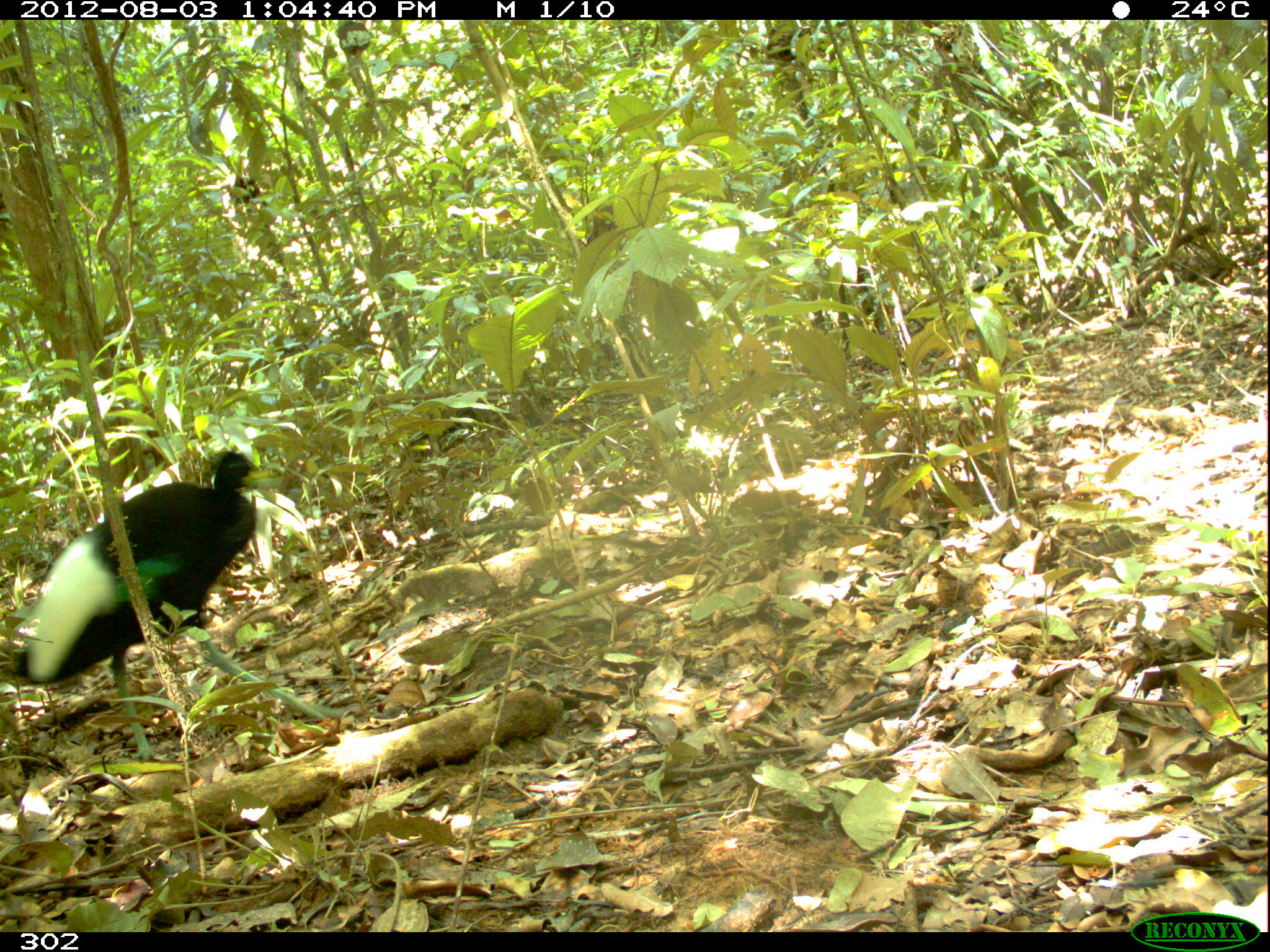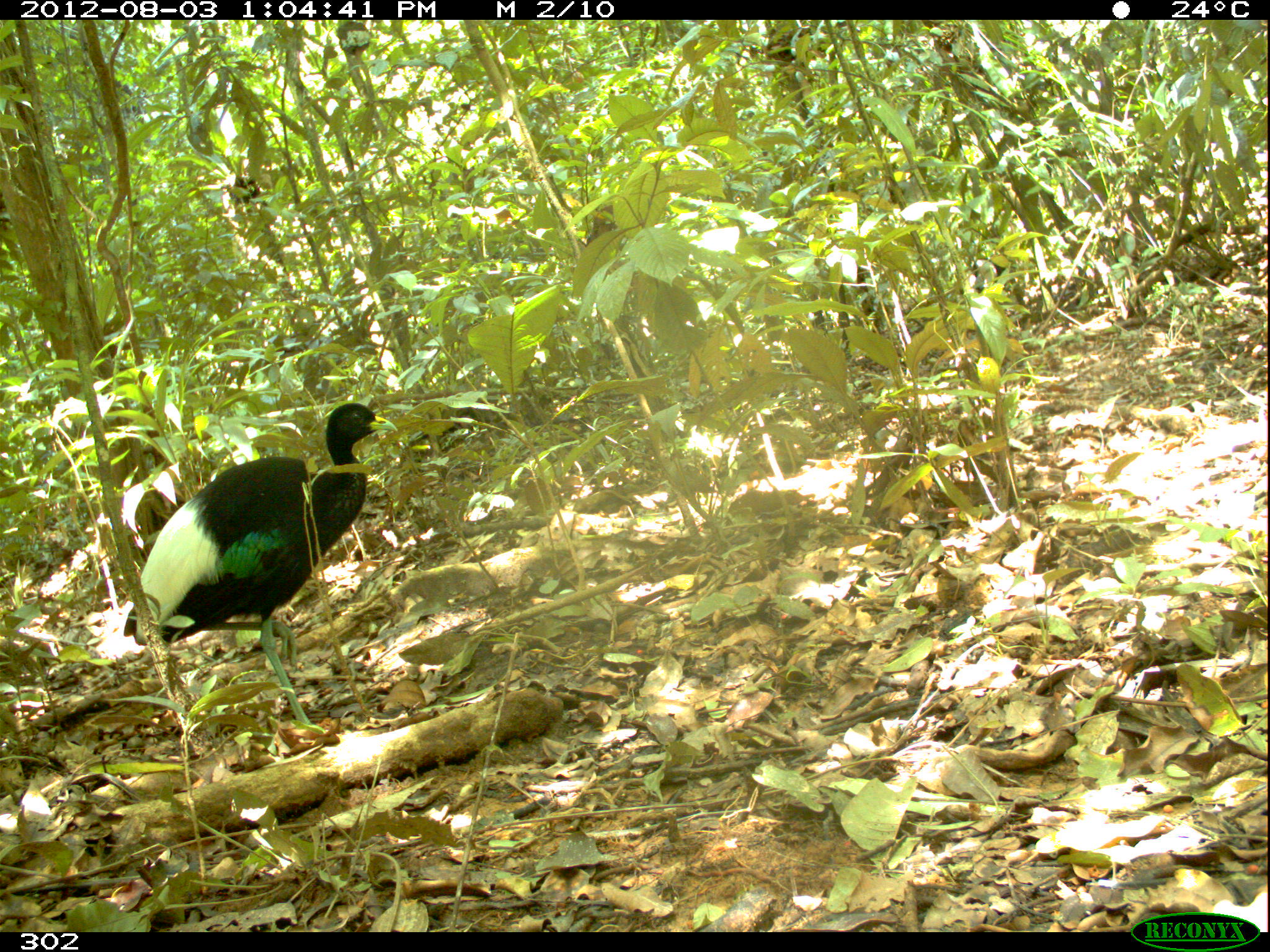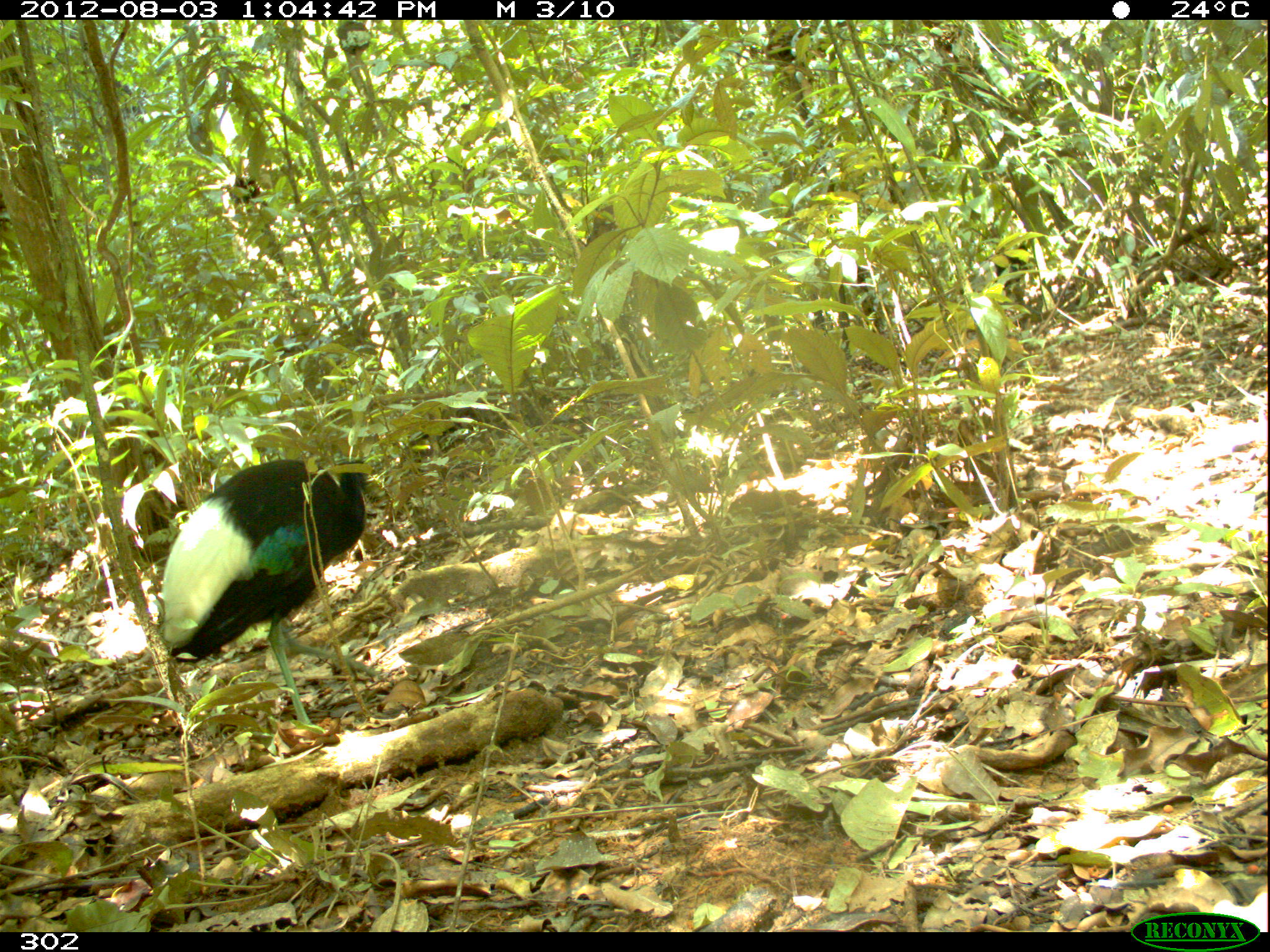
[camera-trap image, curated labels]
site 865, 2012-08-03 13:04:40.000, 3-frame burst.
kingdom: Animalia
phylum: Chordata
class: Aves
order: Gruiformes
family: Psophiidae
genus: Psophia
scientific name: Psophia leucoptera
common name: pale-winged trumpeter